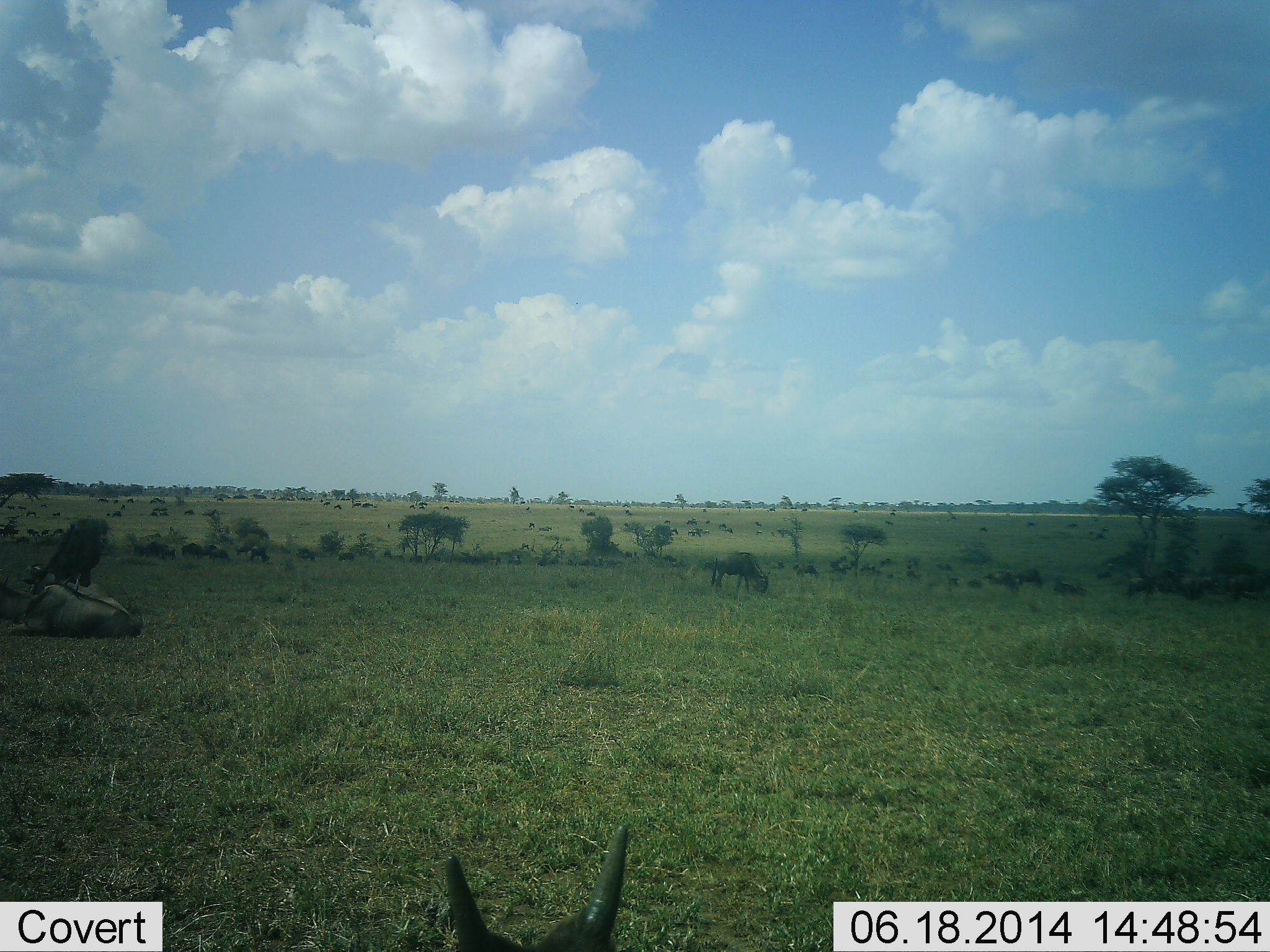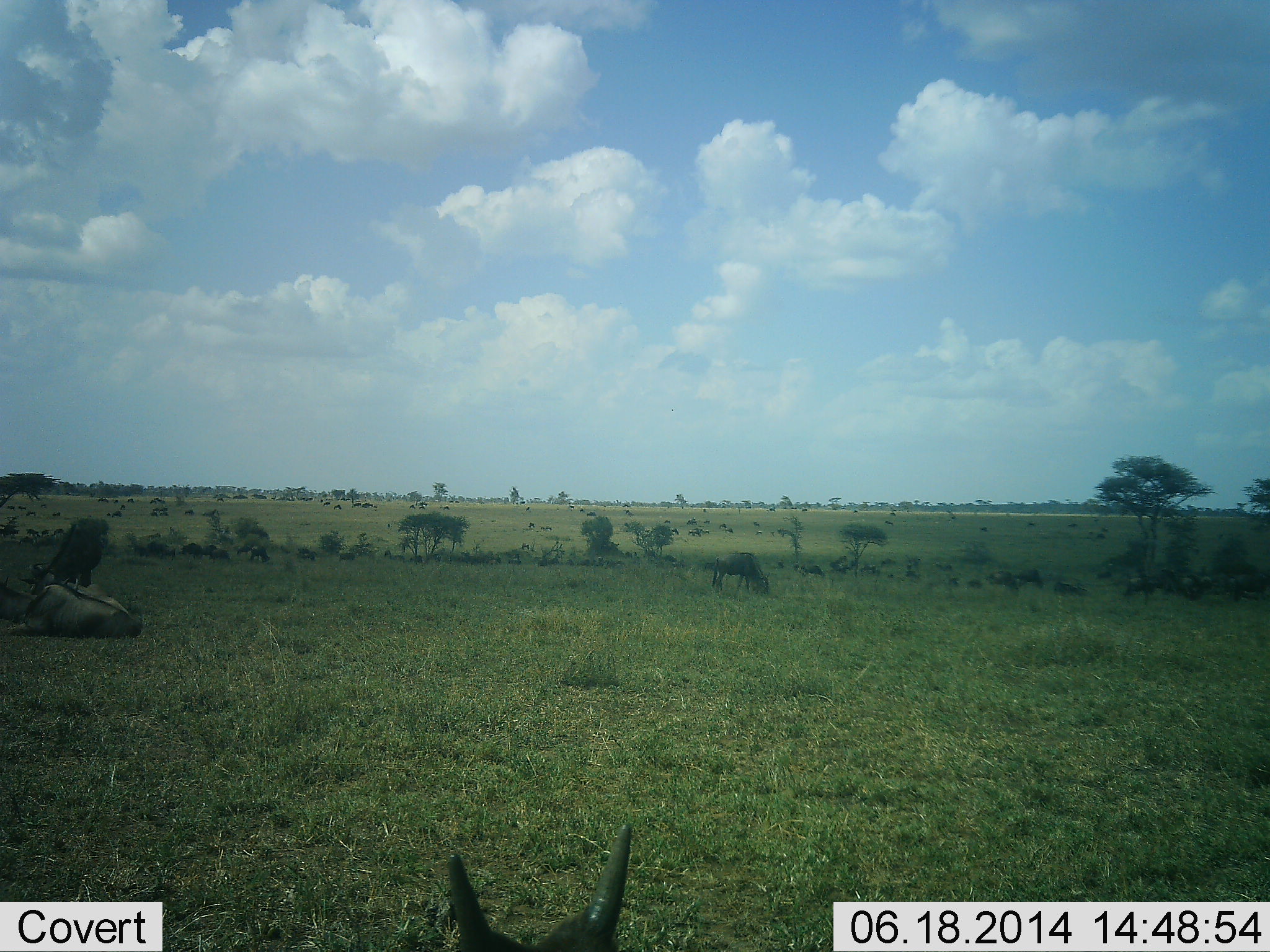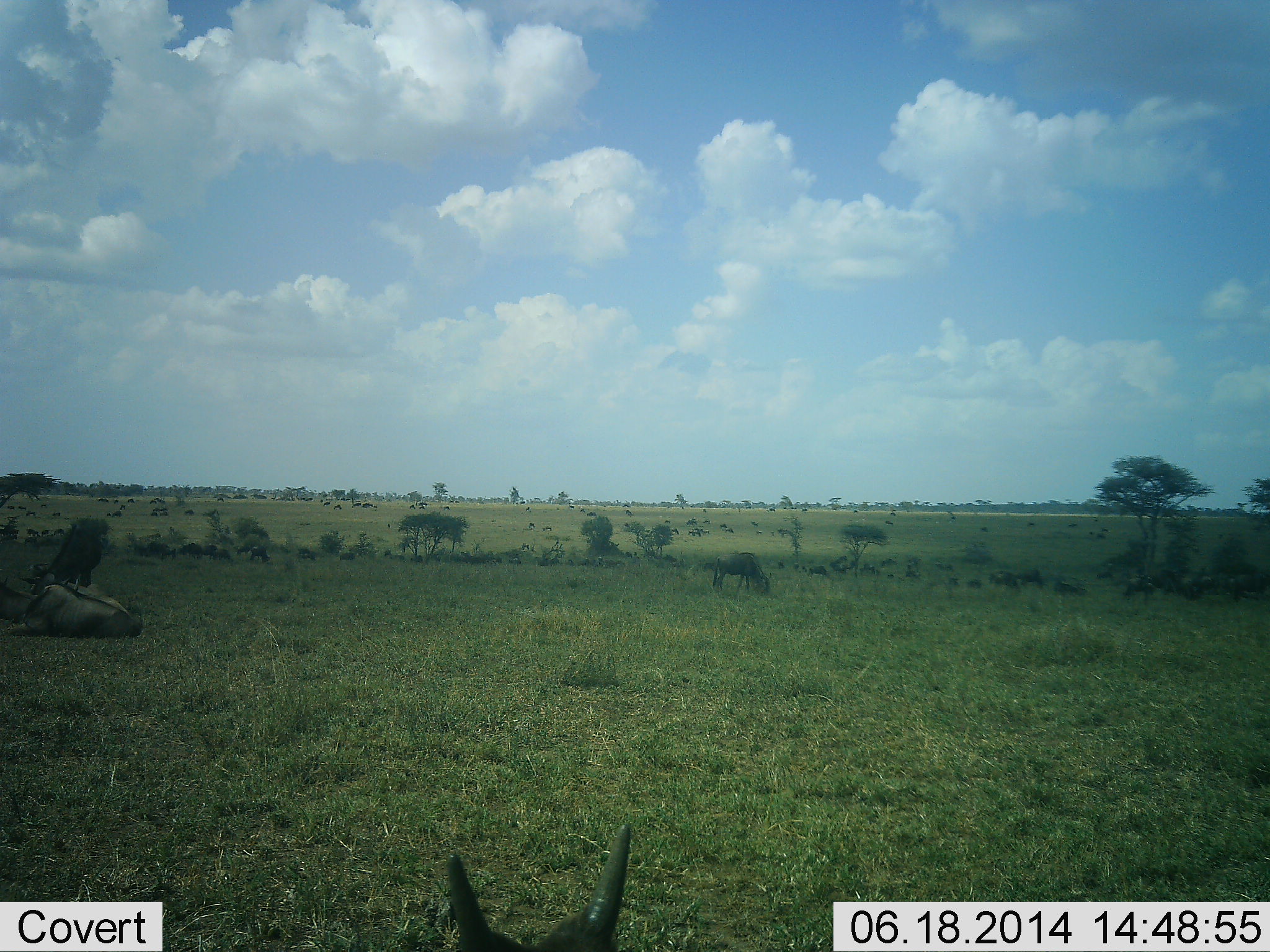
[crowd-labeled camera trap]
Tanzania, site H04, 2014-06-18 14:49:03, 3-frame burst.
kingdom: Animalia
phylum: Chordata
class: Mammalia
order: Artiodactyla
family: Bovidae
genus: Connochaetes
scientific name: Connochaetes taurinus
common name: blue wildebeest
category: wildebeest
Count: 11-50.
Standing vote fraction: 40%.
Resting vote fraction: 70%.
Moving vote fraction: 10%.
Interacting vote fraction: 0%.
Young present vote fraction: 0%.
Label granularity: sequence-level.